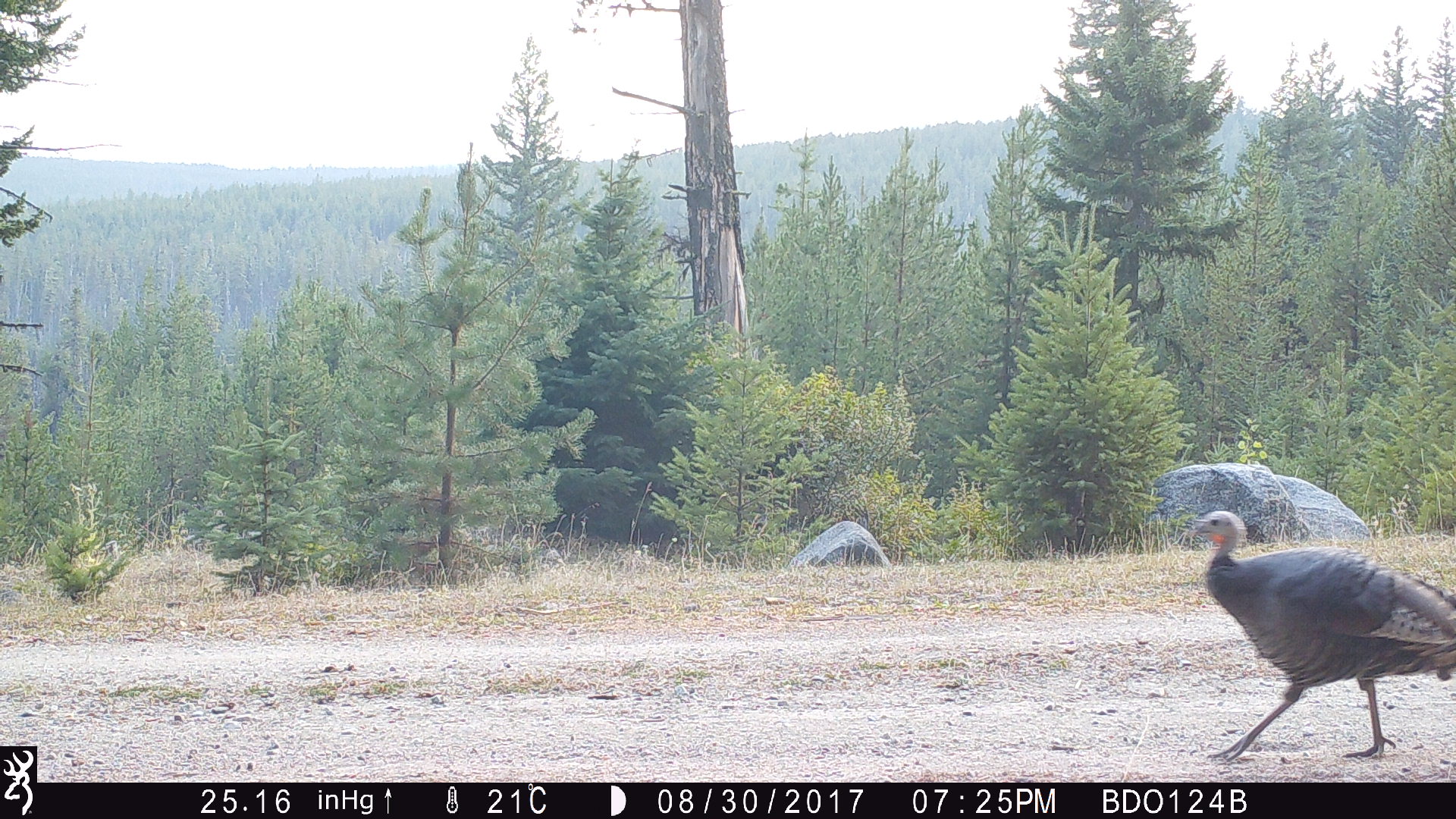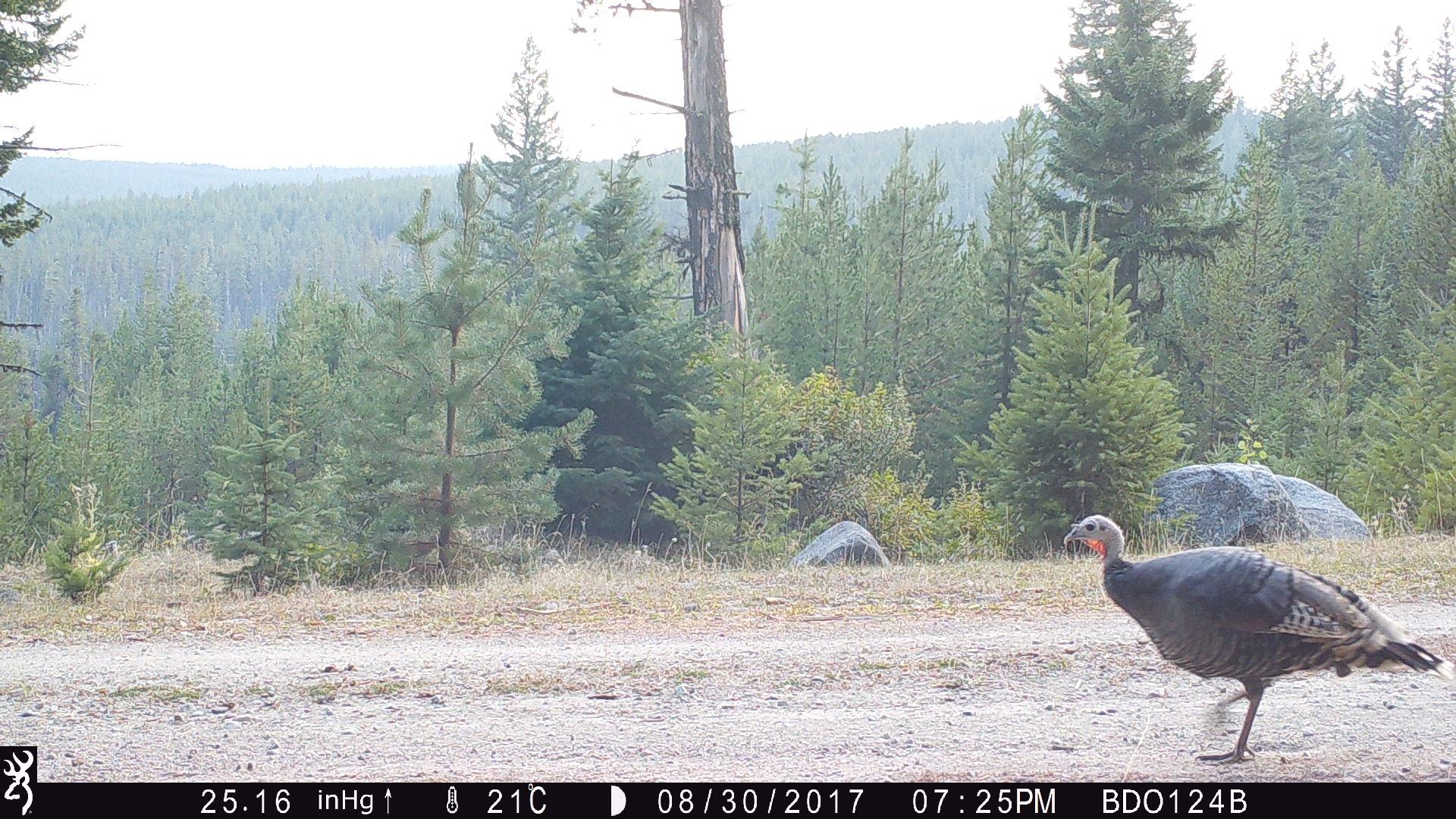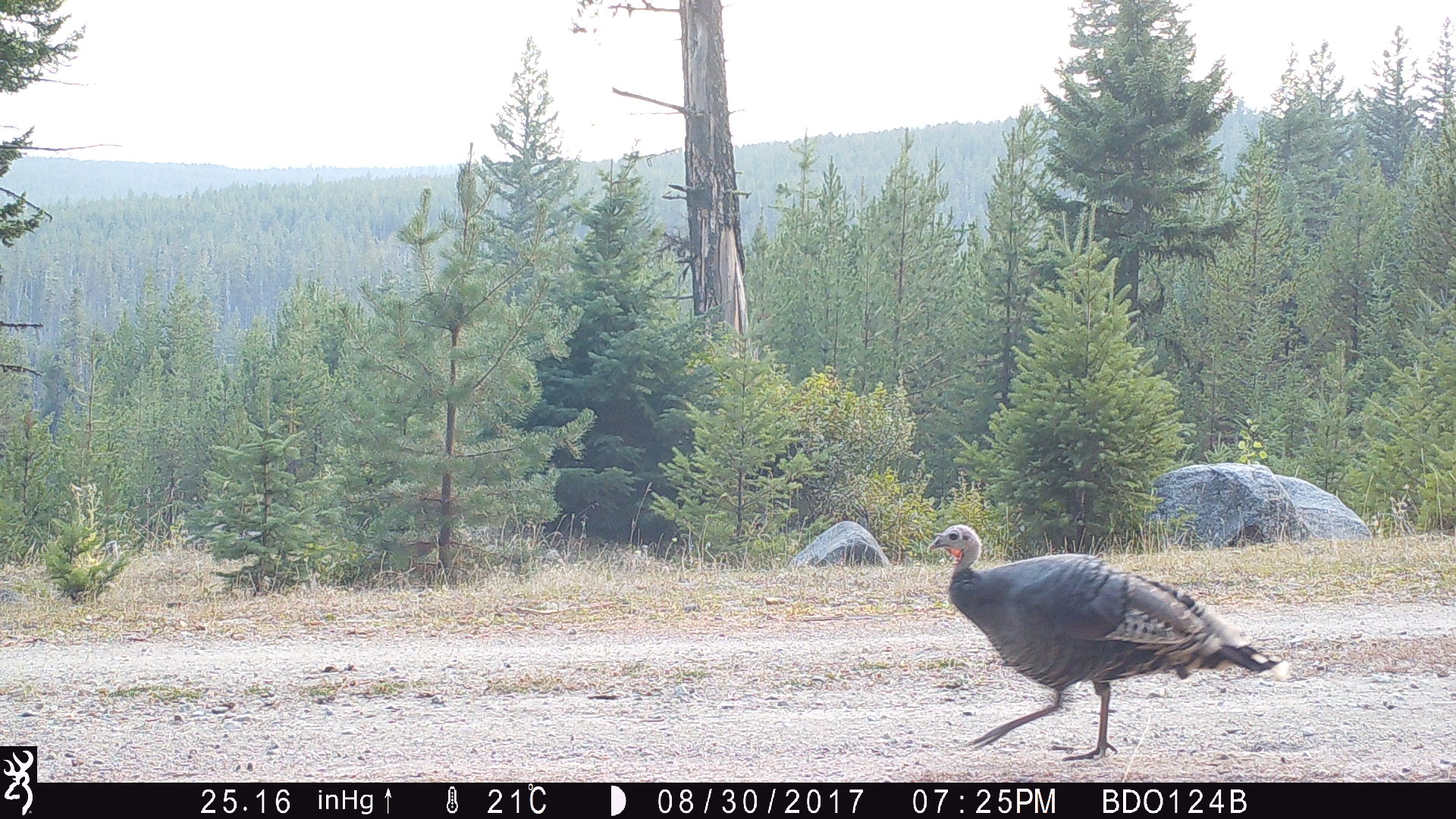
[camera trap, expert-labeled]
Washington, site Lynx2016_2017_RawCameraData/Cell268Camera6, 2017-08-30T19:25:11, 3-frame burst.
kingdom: Animalia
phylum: Chordata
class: Aves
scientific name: Aves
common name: birds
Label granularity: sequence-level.